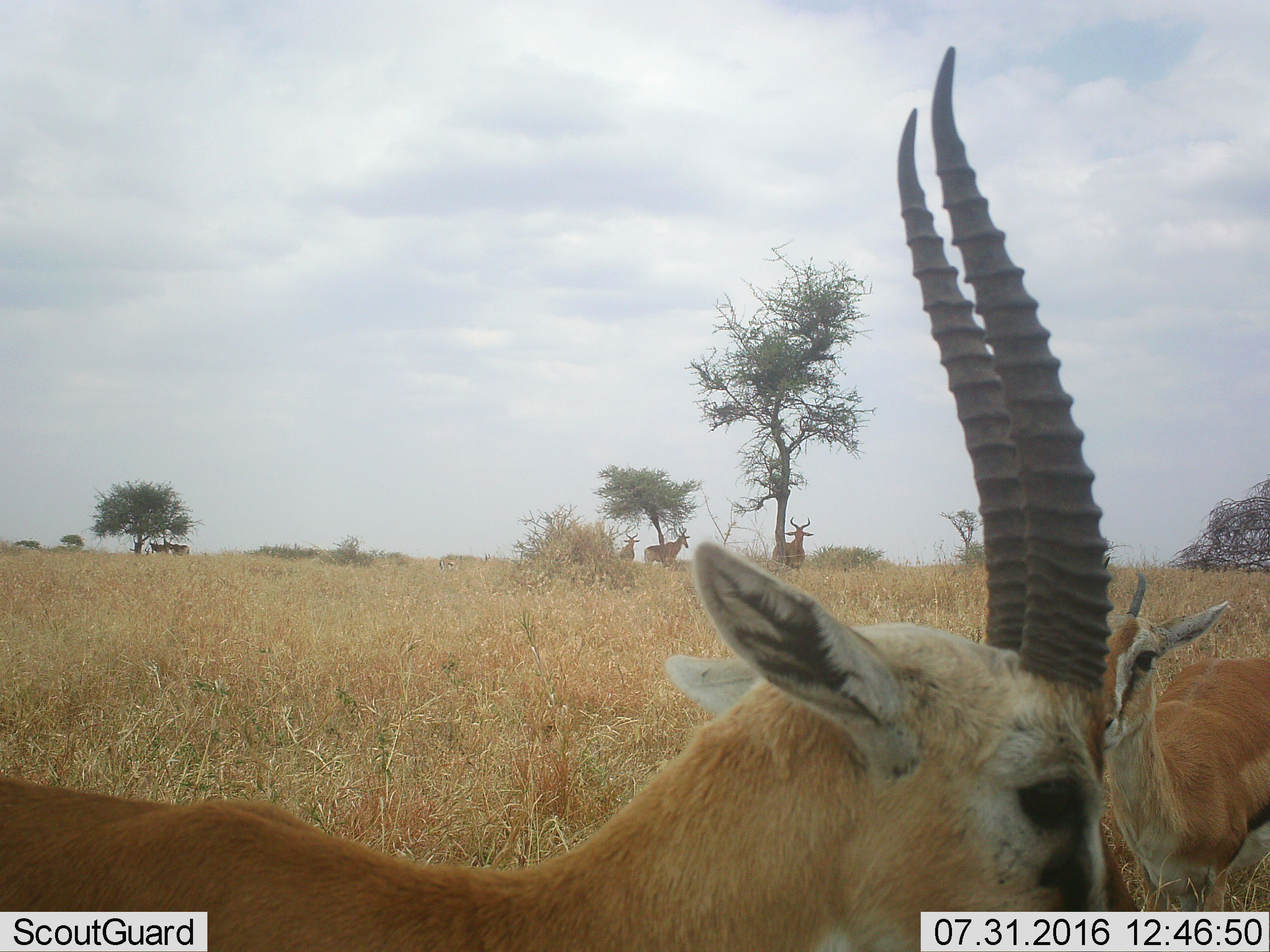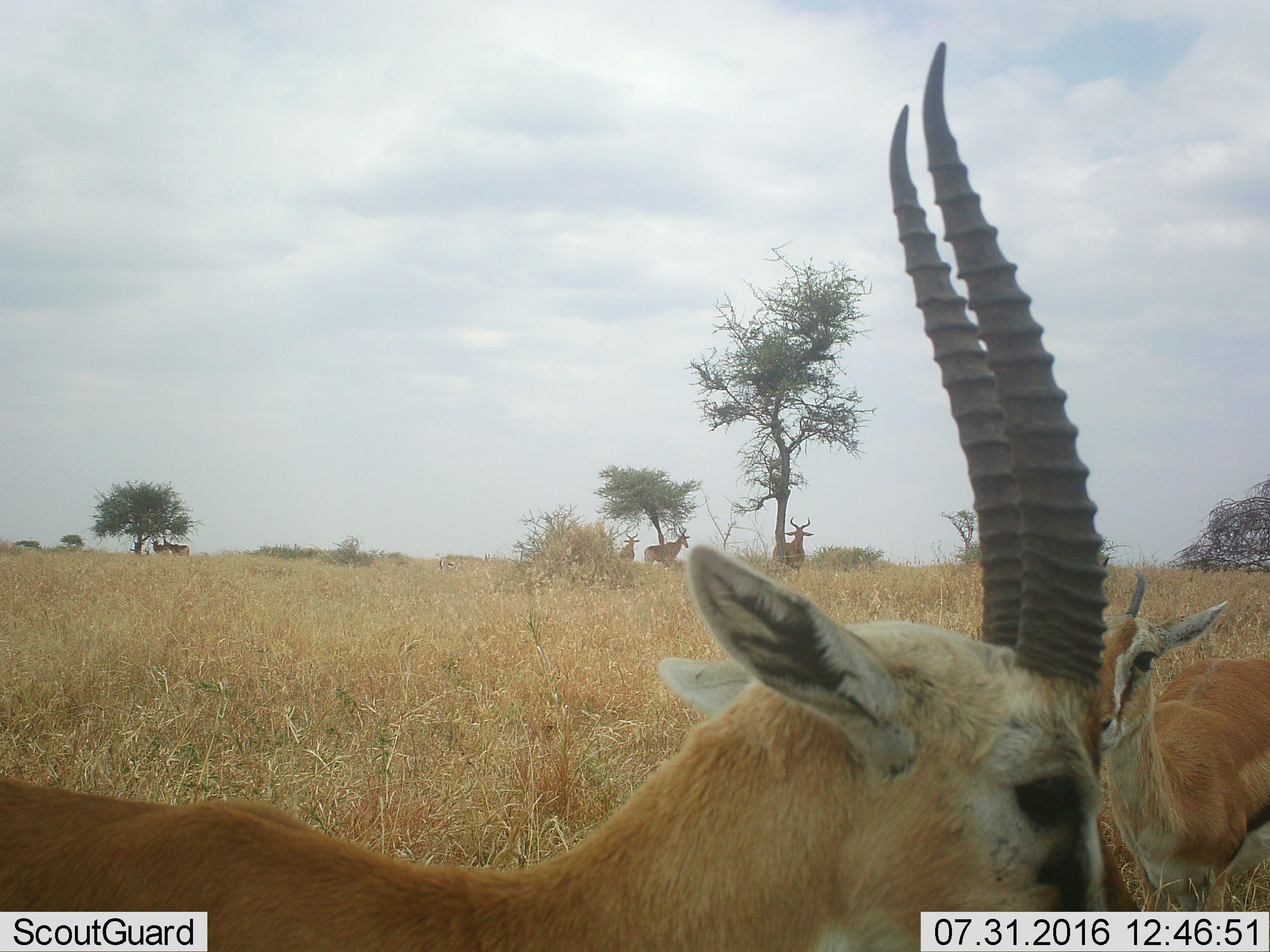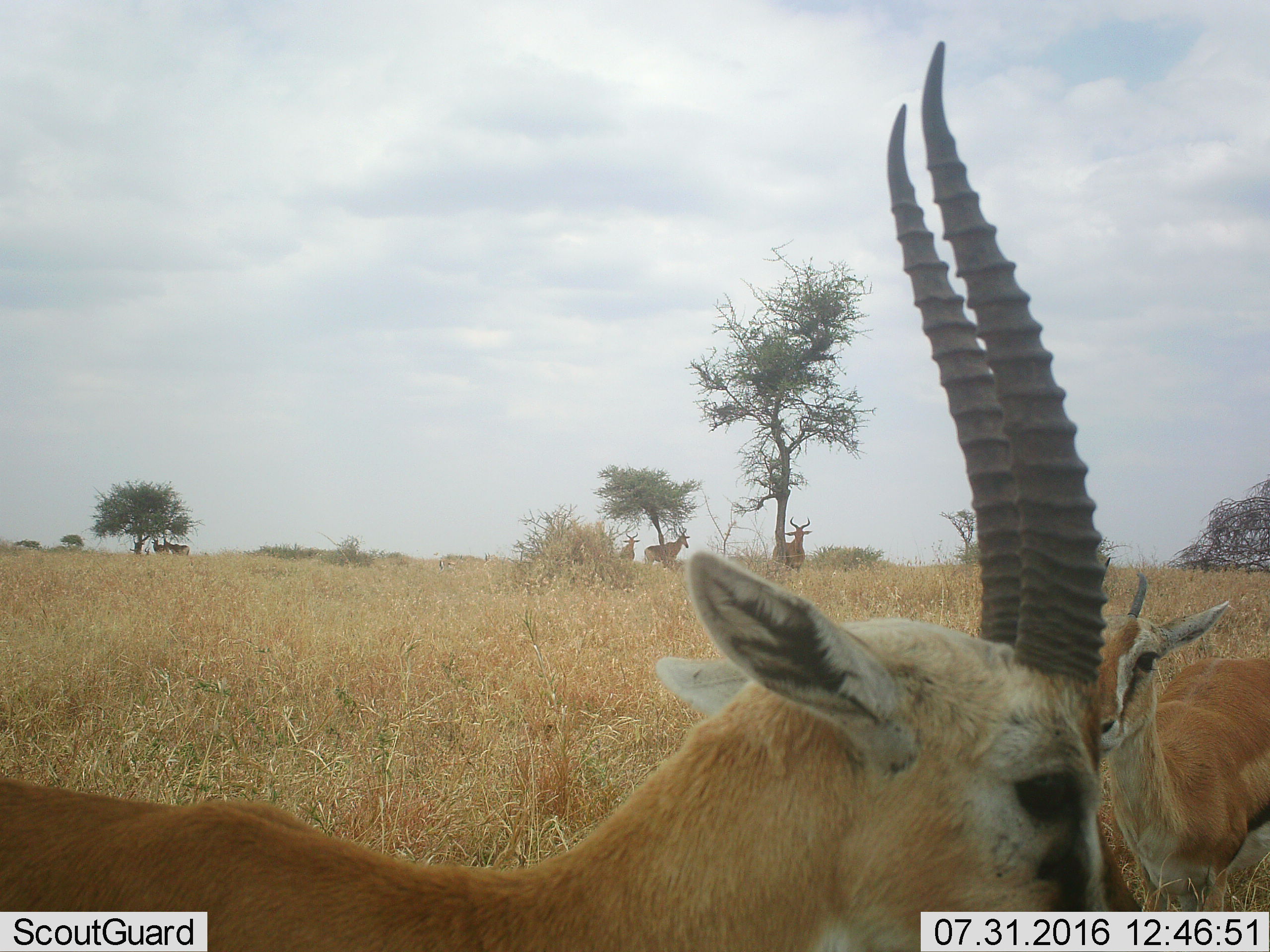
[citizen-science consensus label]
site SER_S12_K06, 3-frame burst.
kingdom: Animalia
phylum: Chordata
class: Mammalia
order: Artiodactyla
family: Bovidae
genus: Eudorcas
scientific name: Eudorcas thomsonii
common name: thomson's gazelle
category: gazellethomsons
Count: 2.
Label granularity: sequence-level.